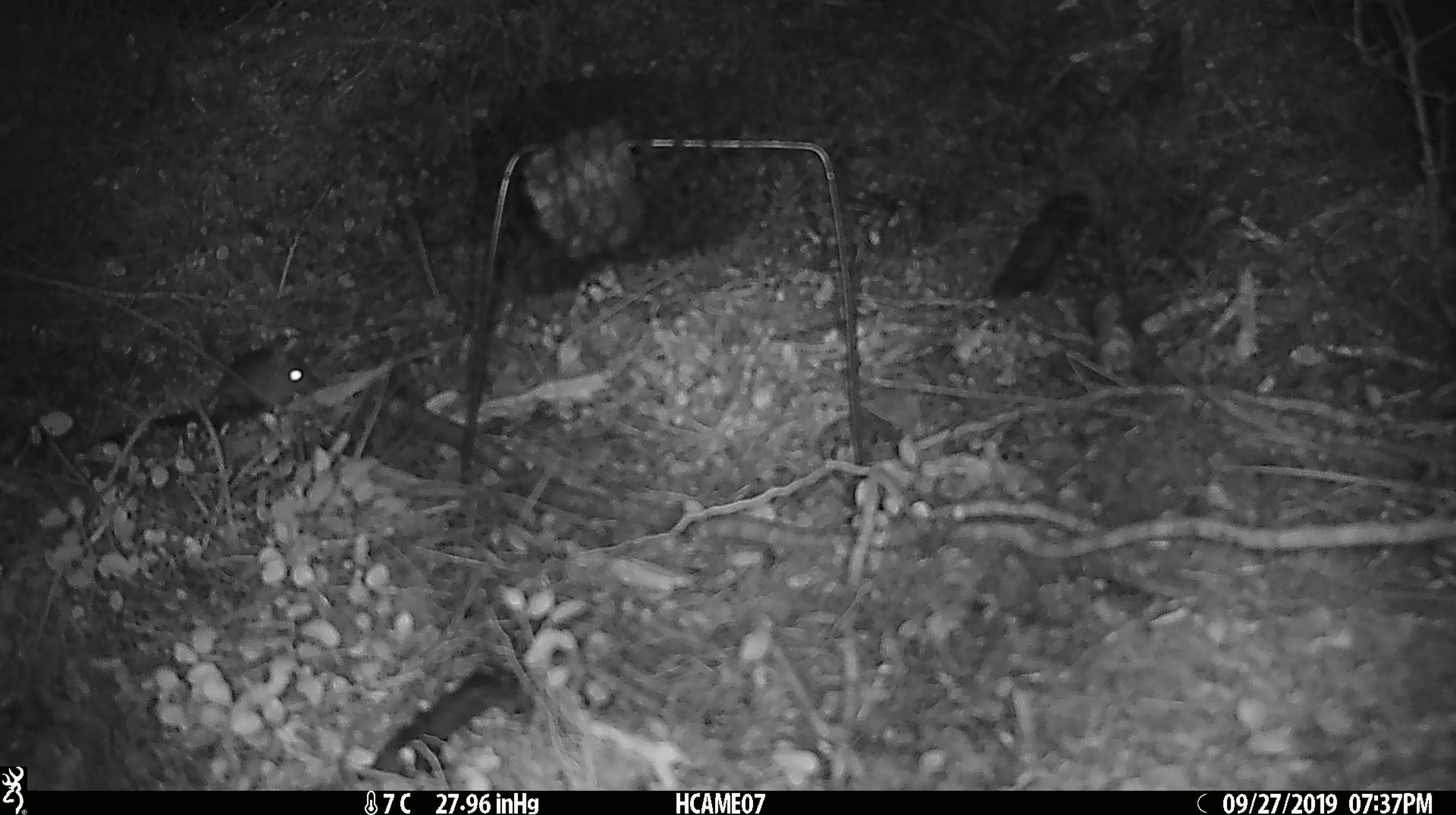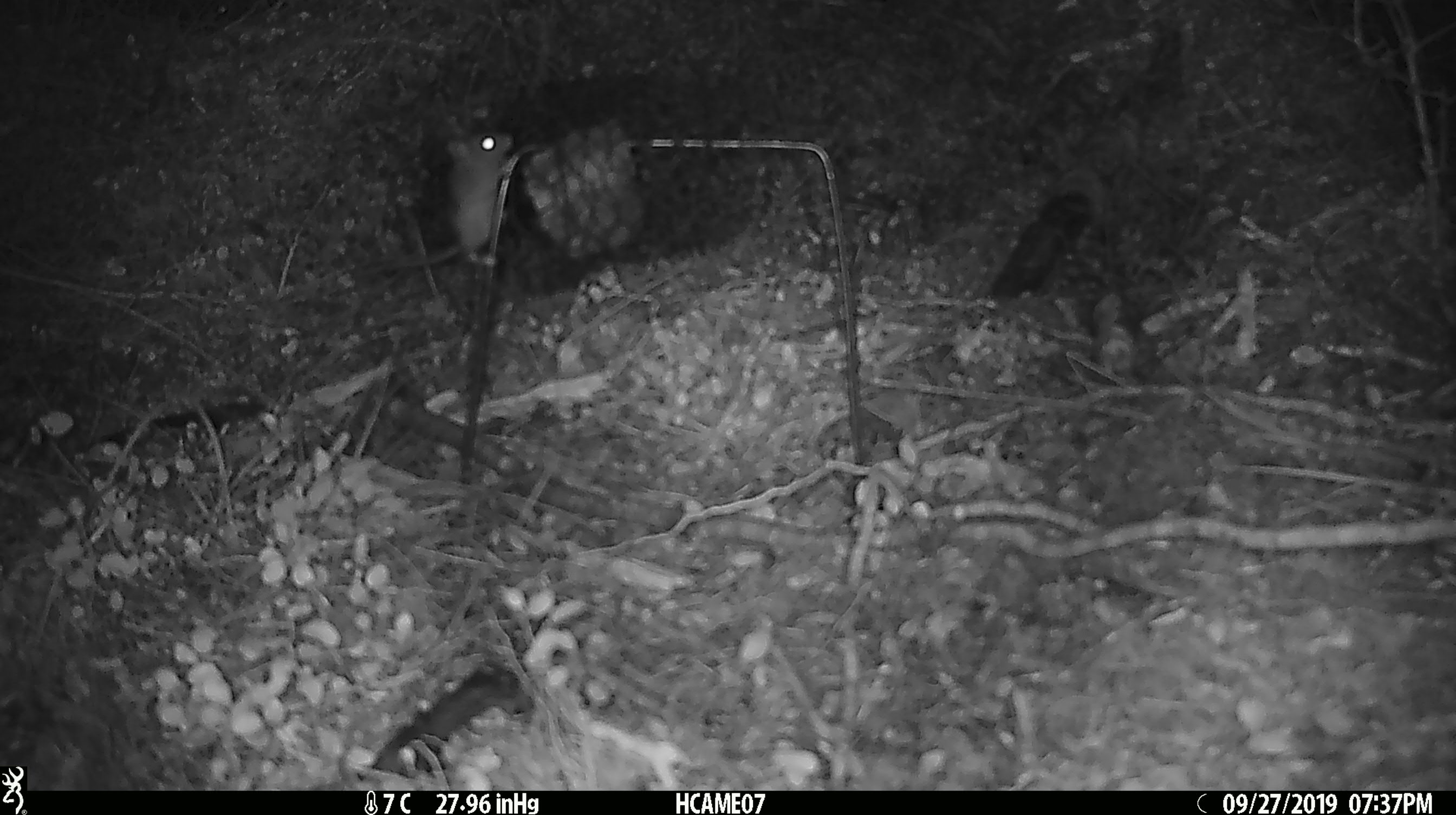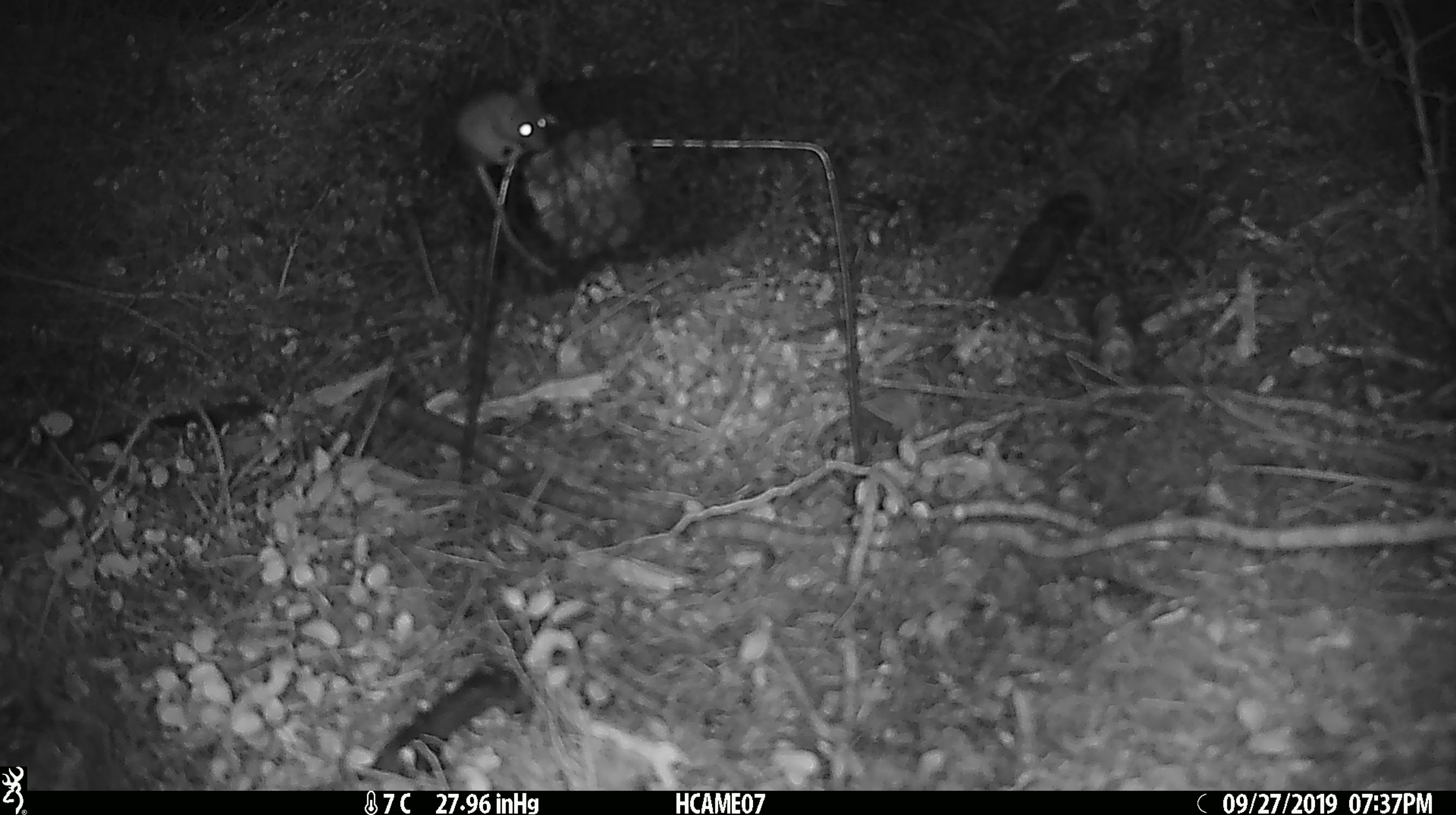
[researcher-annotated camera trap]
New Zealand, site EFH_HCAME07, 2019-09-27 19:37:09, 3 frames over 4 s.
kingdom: Animalia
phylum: Chordata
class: Mammalia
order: Rodentia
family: Muridae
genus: Mus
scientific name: Mus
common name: mouse